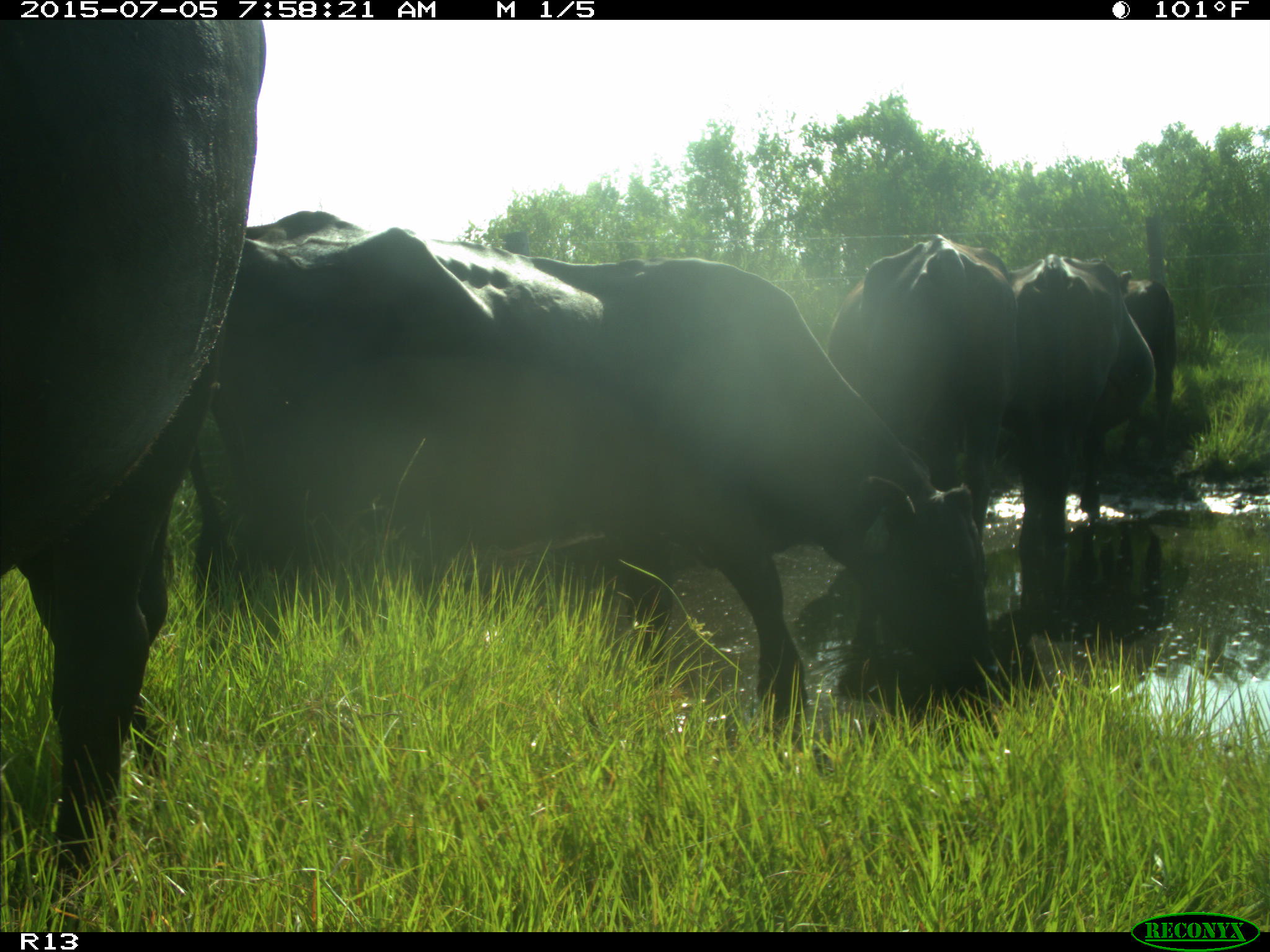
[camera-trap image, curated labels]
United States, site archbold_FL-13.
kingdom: Animalia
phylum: Chordata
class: Mammalia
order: Artiodactyla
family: Bovidae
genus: Bos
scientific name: Bos taurus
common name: domestic cow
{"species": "Bos taurus (domestic cow)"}